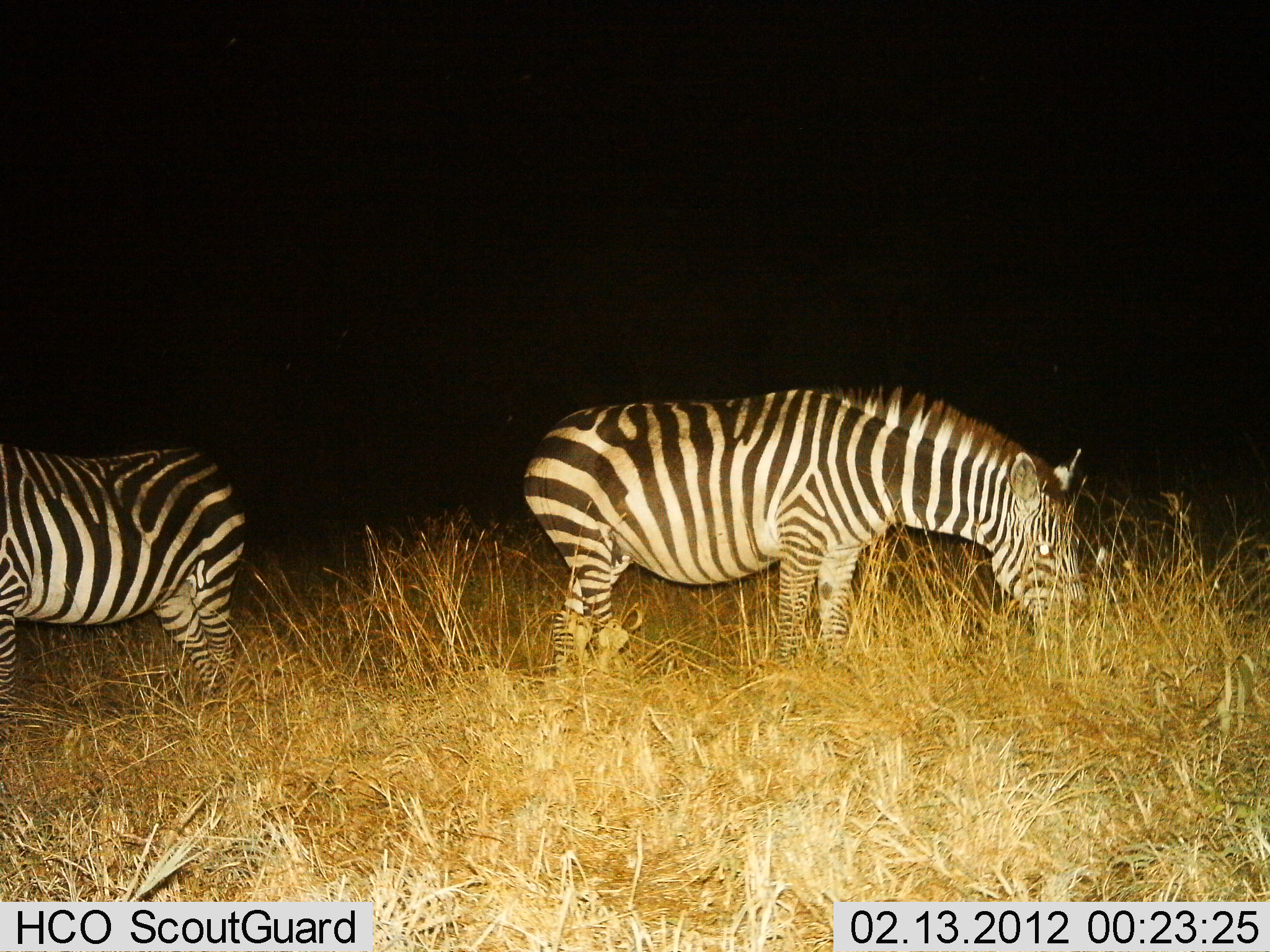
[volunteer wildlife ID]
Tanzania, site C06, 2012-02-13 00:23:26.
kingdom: Animalia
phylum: Chordata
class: Mammalia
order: Perissodactyla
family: Equidae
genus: Equus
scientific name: Equus quagga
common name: plains zebra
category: zebra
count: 2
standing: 58%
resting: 0%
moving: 3%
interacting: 0%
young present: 0%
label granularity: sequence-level